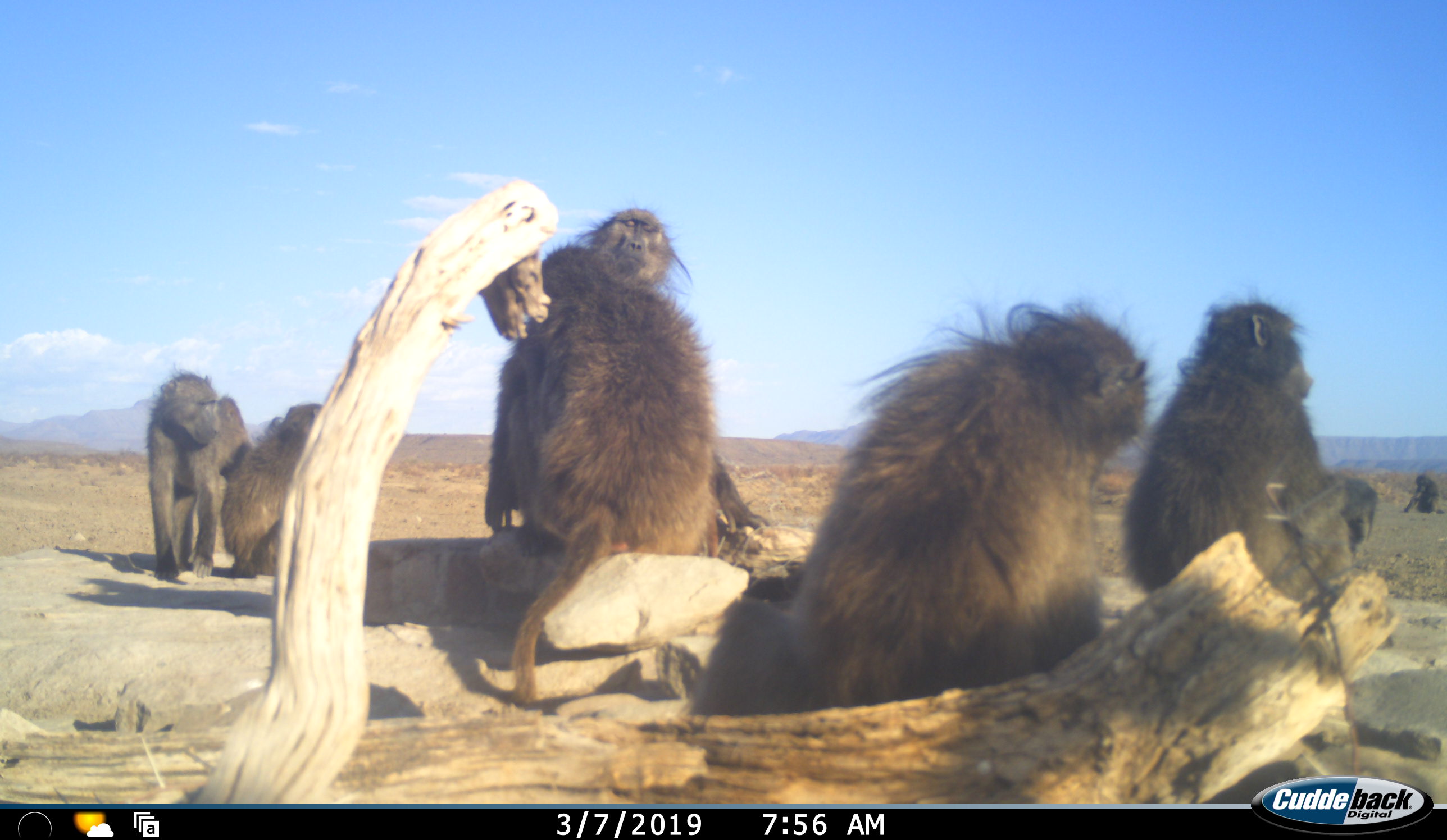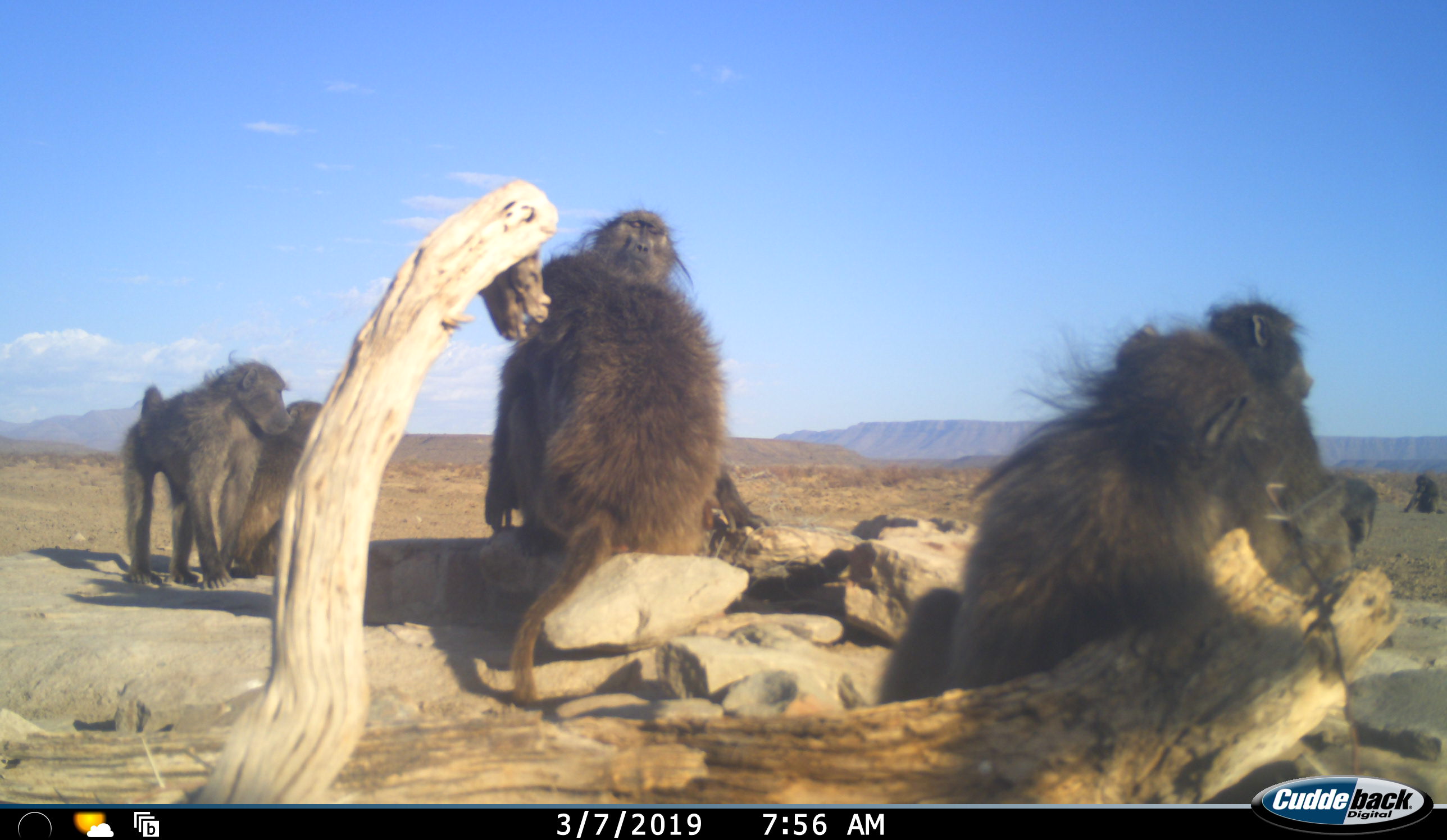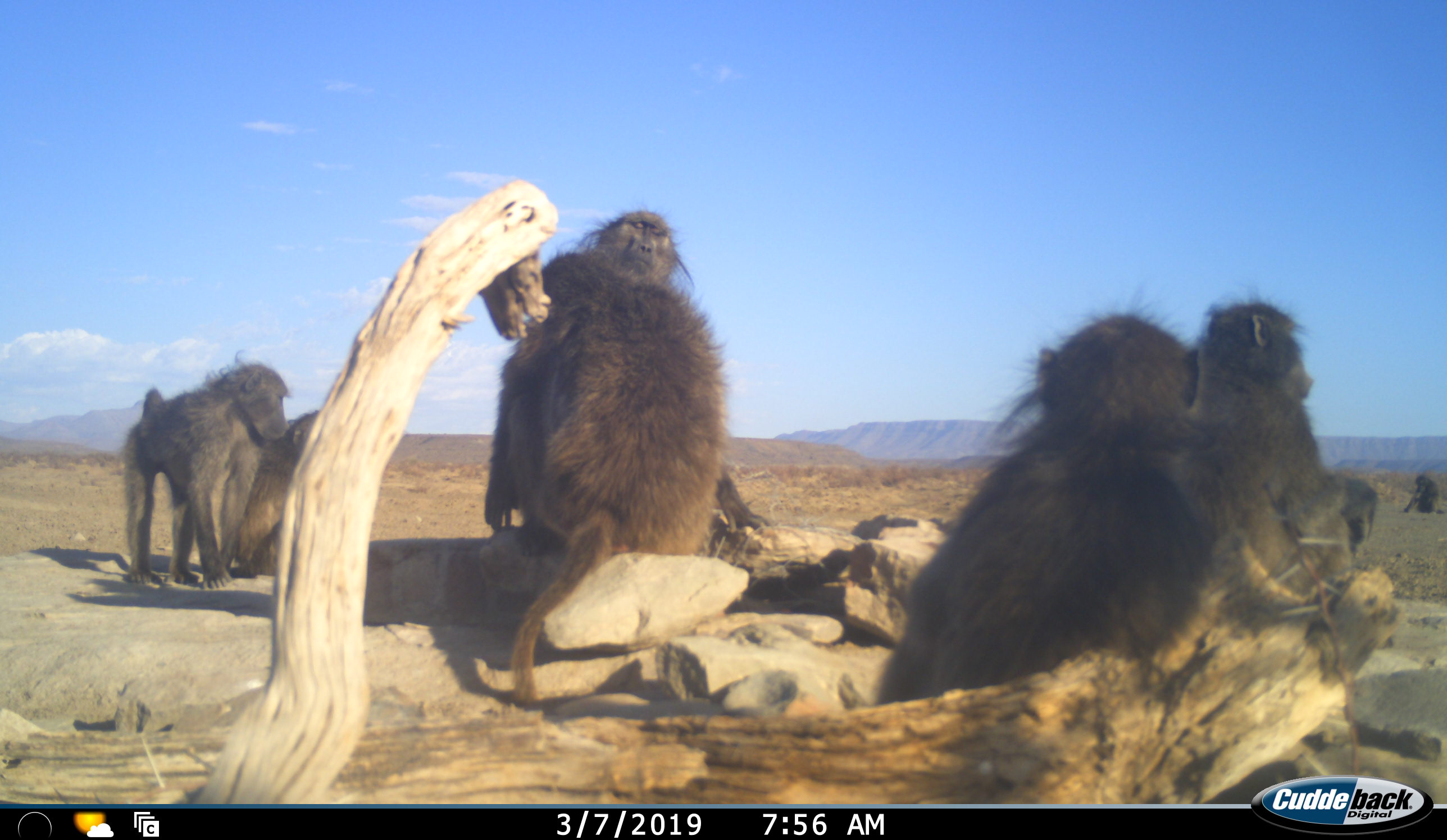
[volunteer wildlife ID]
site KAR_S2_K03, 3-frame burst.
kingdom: Animalia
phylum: Chordata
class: Mammalia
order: Primates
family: Cercopithecidae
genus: Papio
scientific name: Papio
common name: baboon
Baboon (Papio), count 8. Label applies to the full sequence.